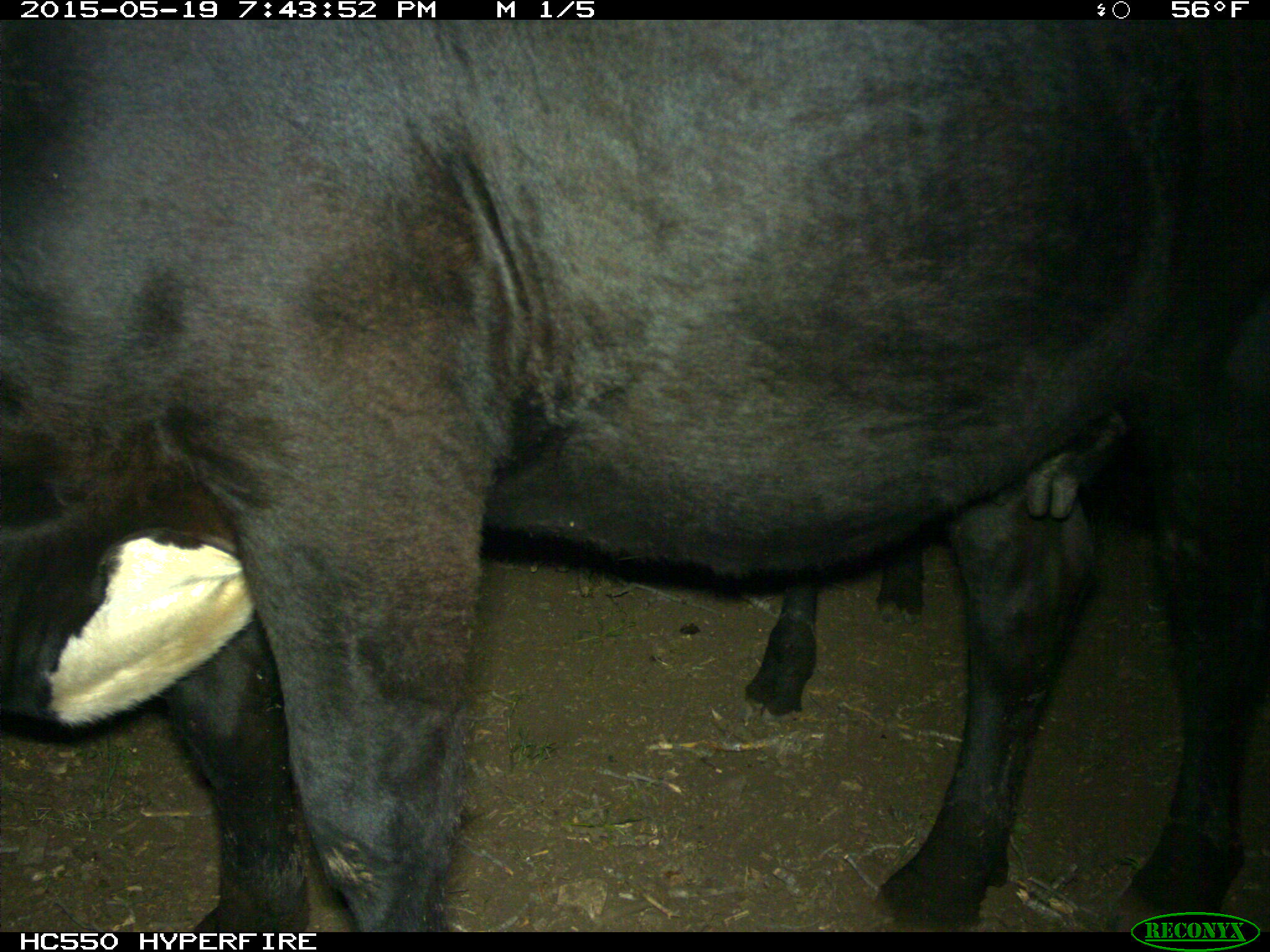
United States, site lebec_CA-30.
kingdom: Animalia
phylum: Chordata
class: Mammalia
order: Artiodactyla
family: Bovidae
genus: Bos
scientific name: Bos taurus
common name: domestic cow